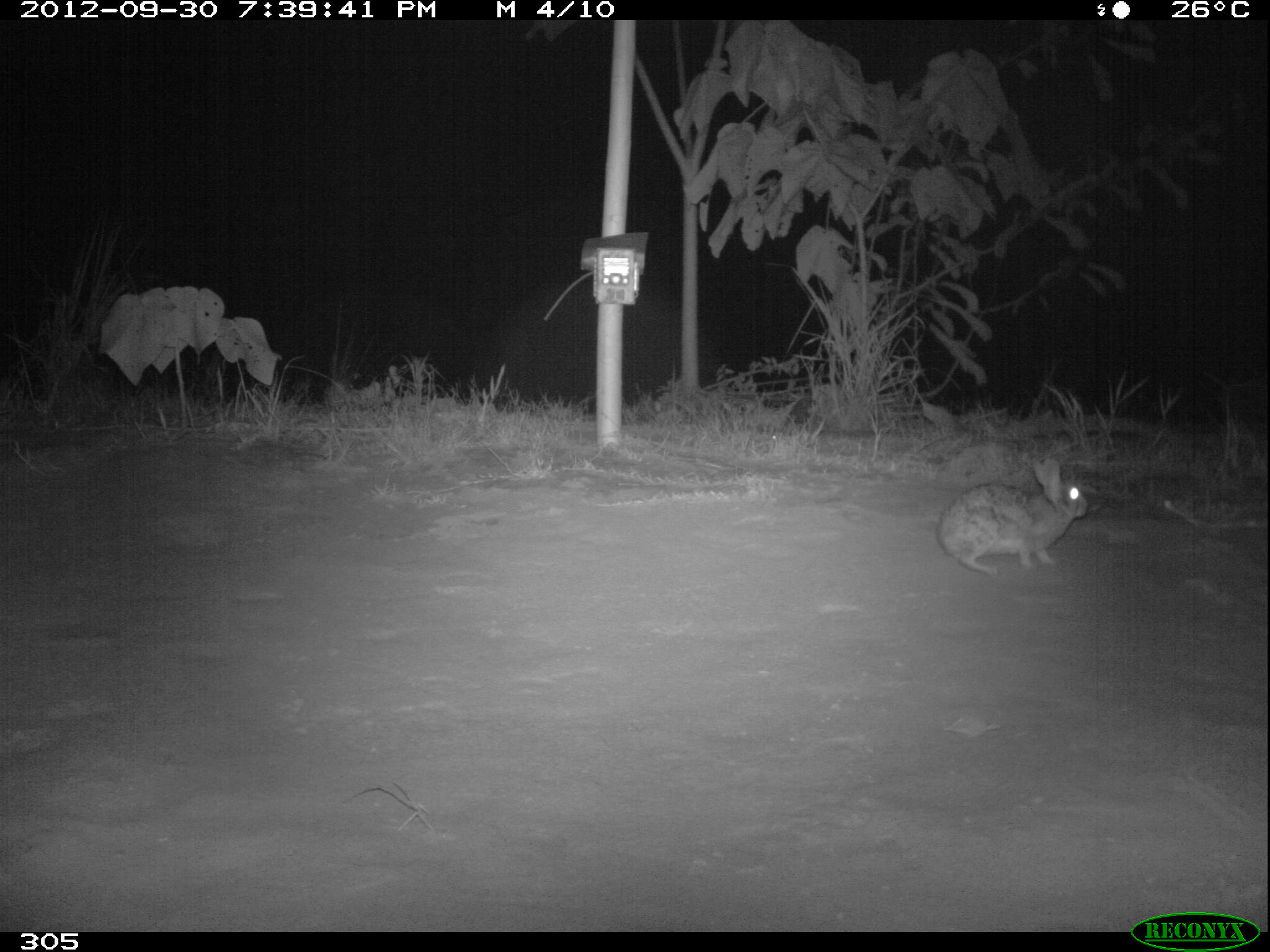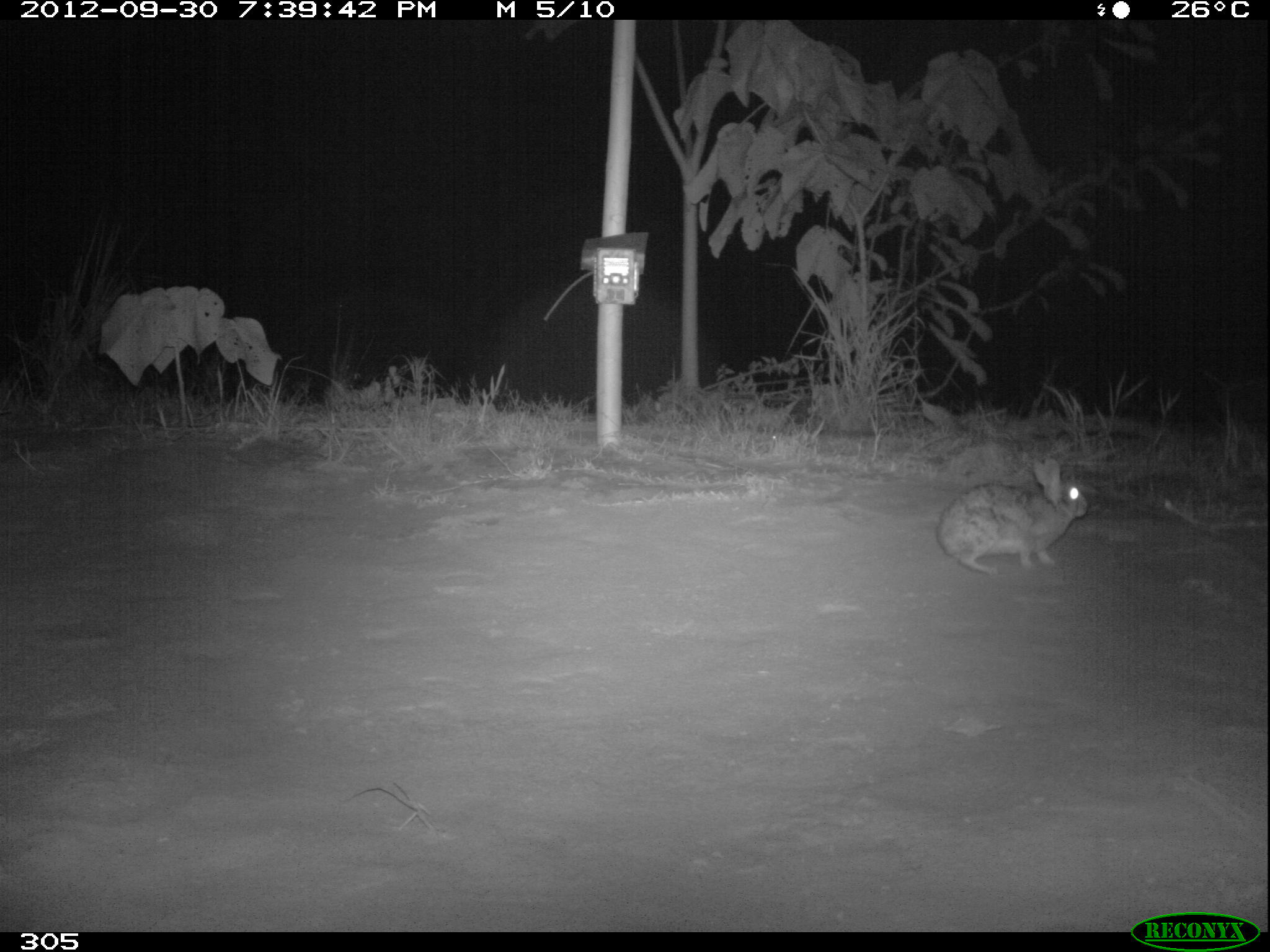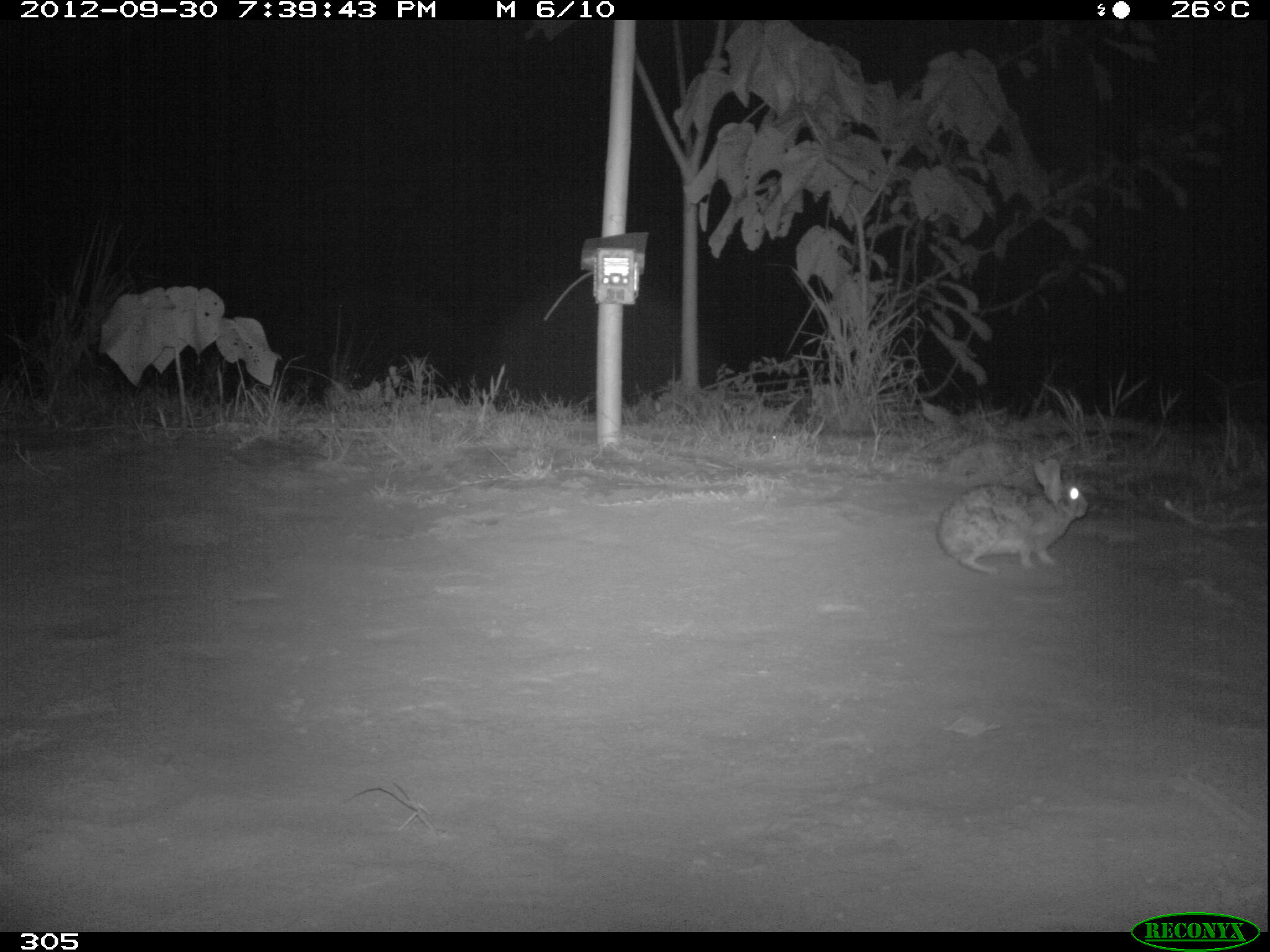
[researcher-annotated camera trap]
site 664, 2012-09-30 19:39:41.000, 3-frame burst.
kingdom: Animalia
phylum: Chordata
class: Mammalia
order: Lagomorpha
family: Leporidae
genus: Sylvilagus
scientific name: Sylvilagus brasiliensis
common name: tapeti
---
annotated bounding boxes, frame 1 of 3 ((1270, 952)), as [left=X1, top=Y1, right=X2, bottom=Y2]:
sylvilagus brasiliensis: [left=935, top=455, right=1087, bottom=577]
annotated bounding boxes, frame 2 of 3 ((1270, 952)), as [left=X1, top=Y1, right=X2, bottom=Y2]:
sylvilagus brasiliensis: [left=934, top=454, right=1089, bottom=575]